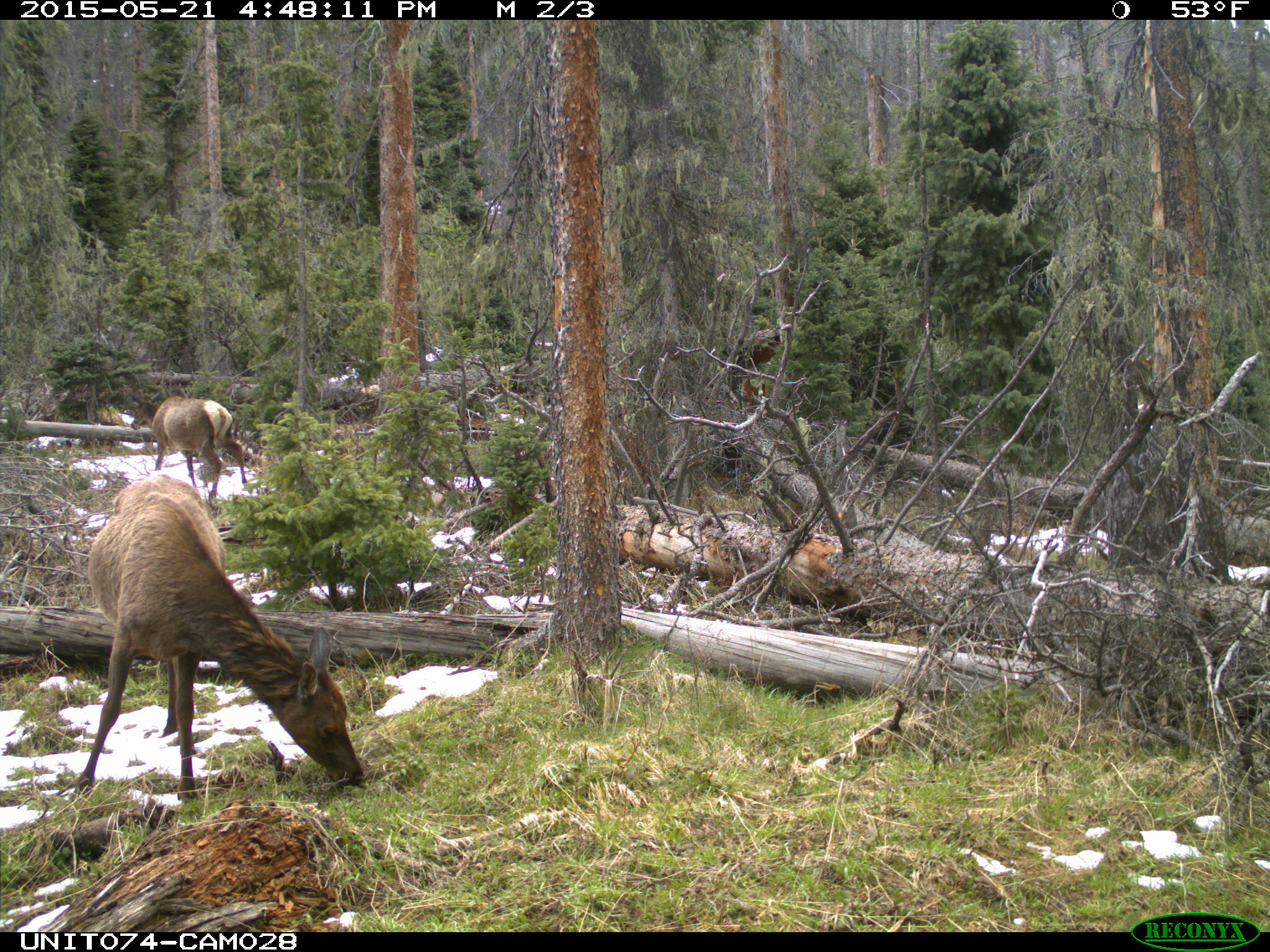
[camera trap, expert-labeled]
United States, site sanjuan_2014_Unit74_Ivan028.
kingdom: Animalia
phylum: Chordata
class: Mammalia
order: Artiodactyla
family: Cervidae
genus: Cervus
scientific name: Cervus elaphus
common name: red deer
Cervus elaphus (red deer).